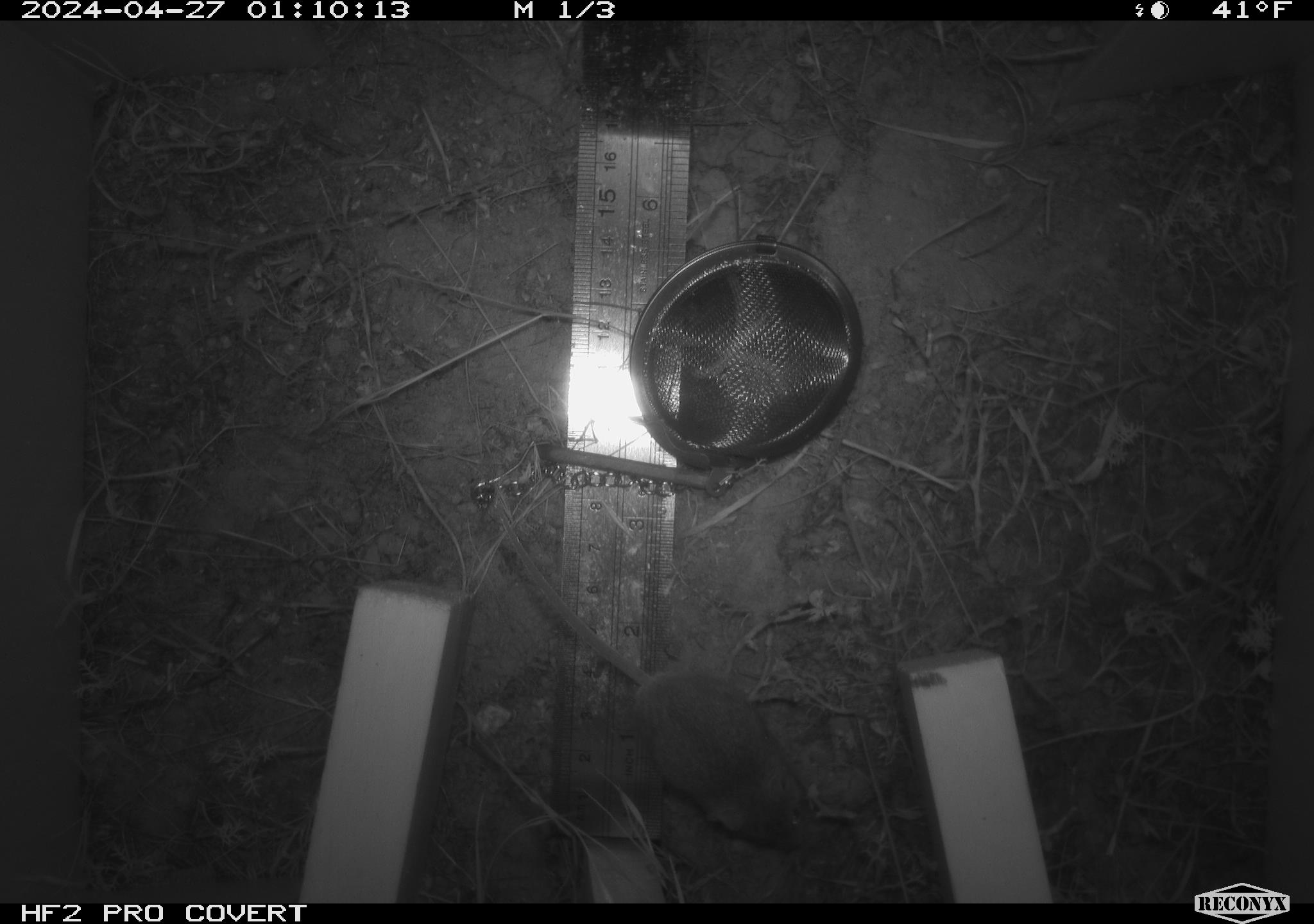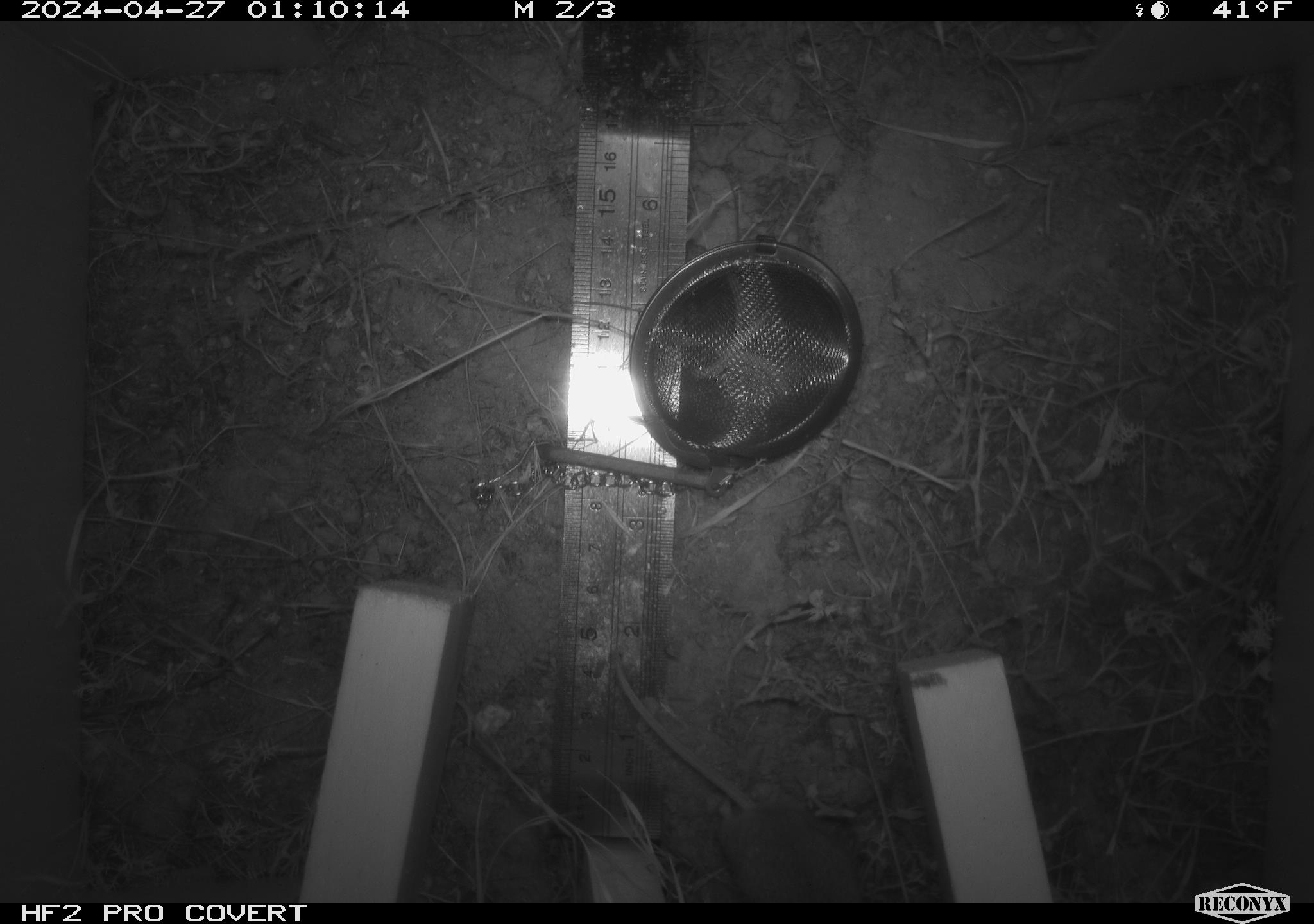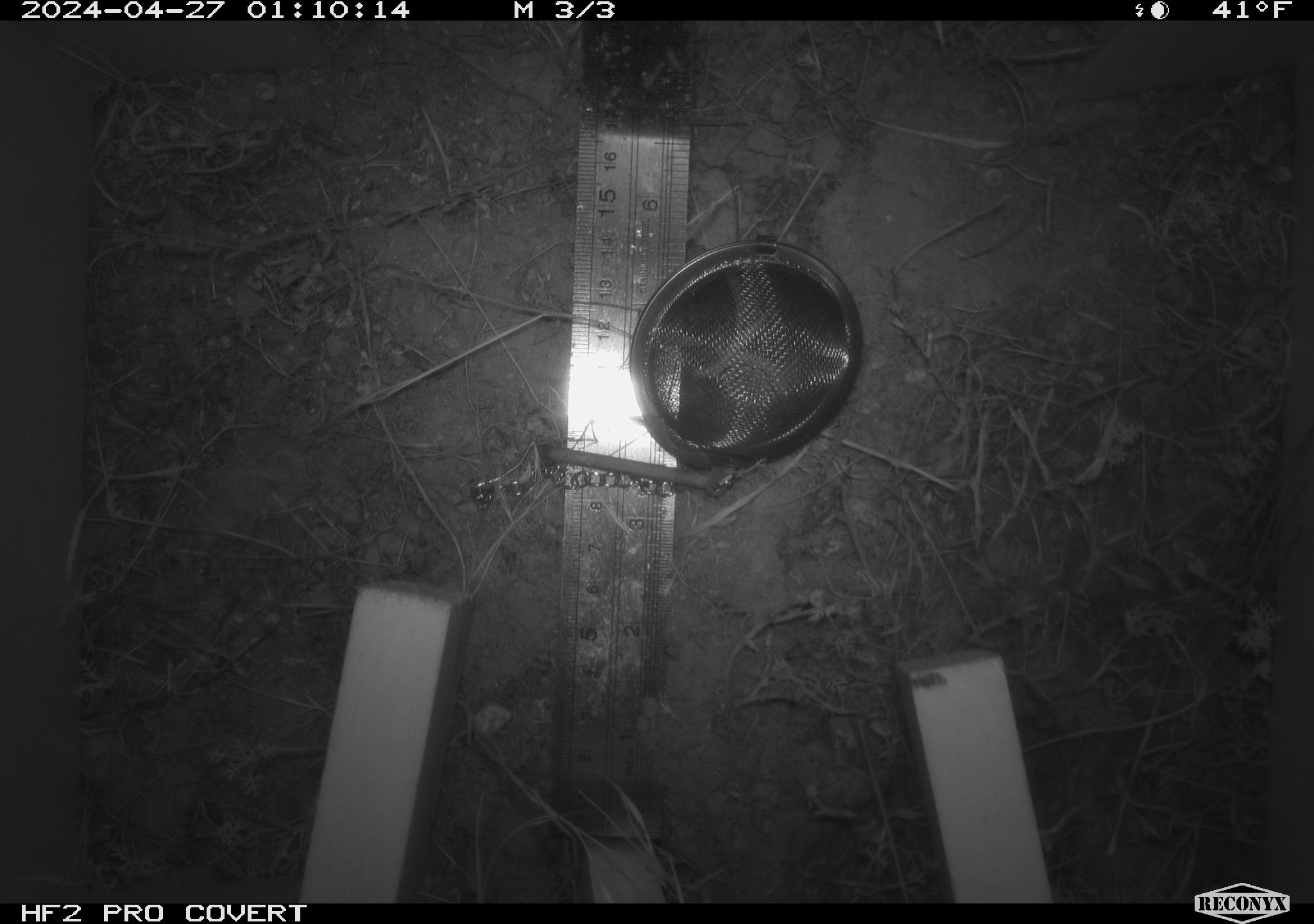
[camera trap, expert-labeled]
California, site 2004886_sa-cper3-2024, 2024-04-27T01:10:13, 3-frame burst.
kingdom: Animalia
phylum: Chordata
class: Mammalia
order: Rodentia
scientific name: Rodentia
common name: rodent